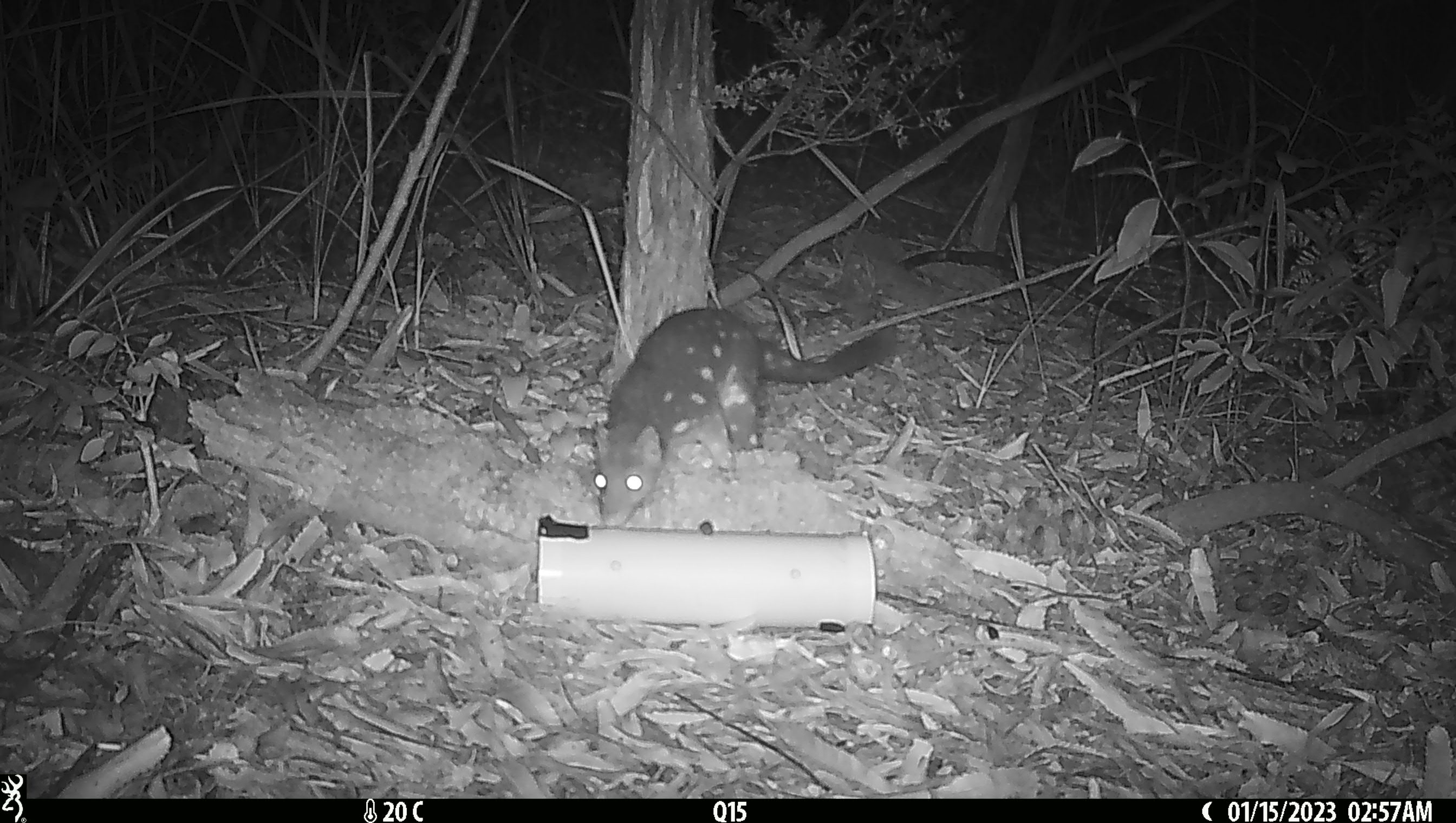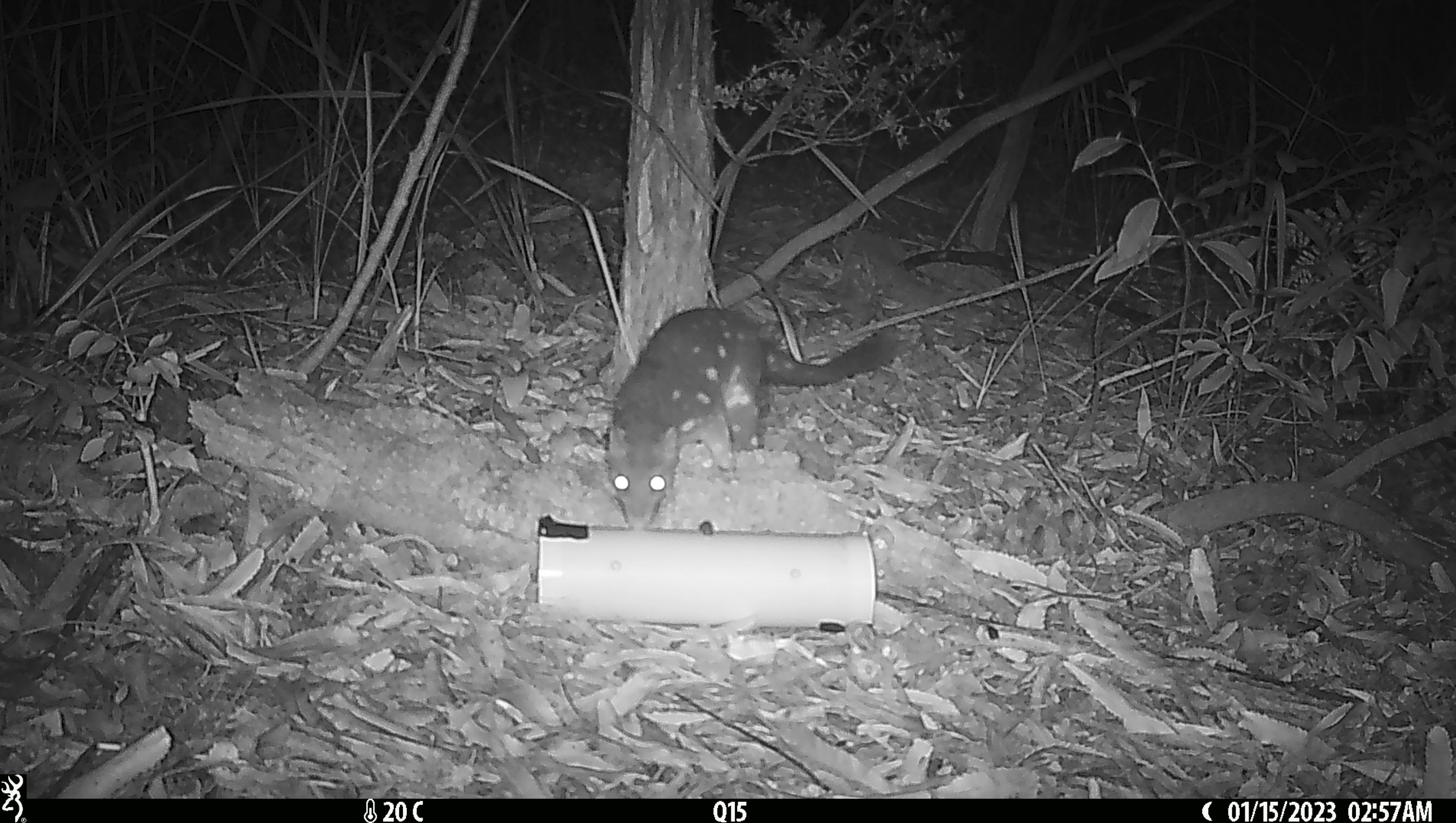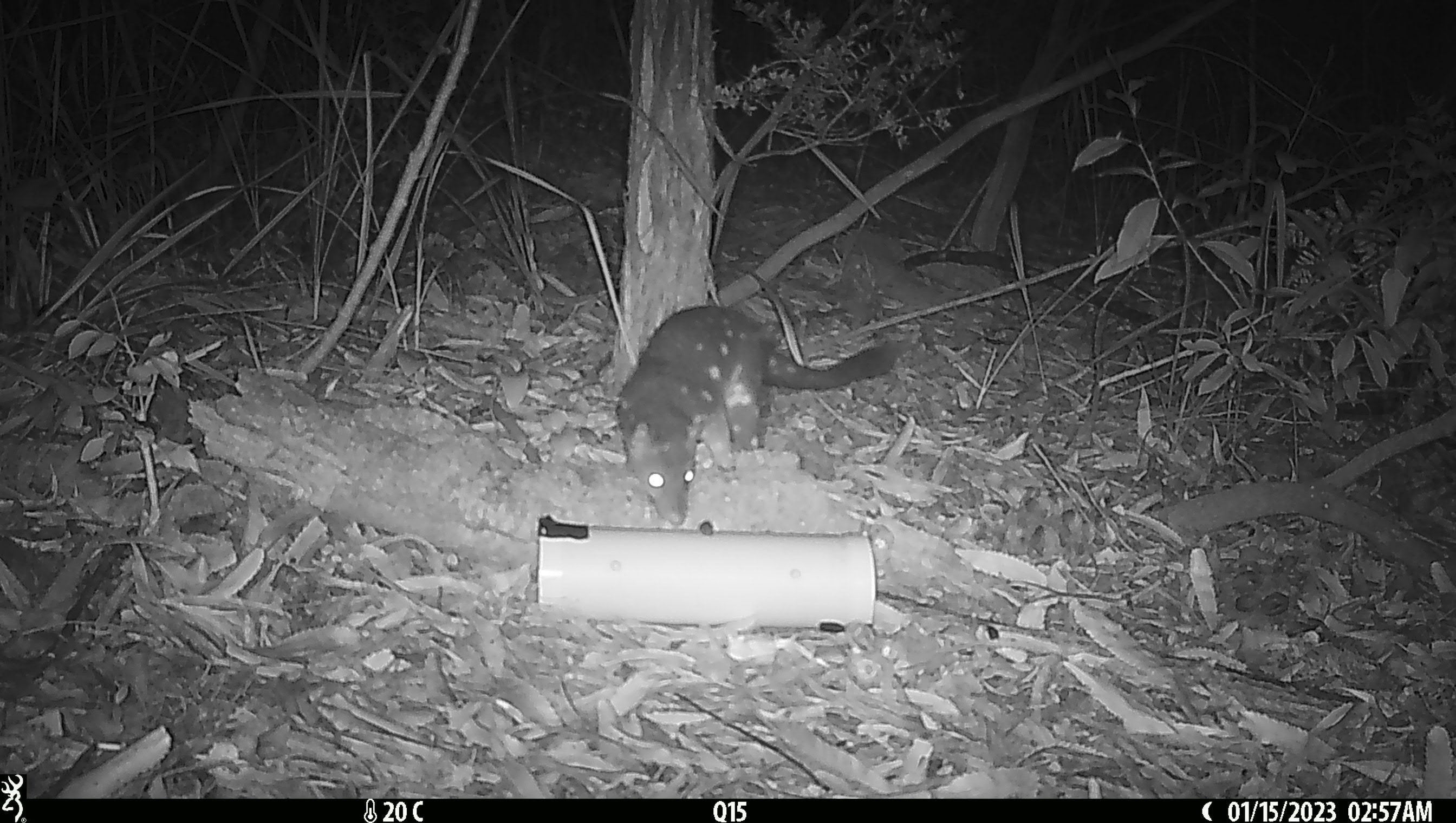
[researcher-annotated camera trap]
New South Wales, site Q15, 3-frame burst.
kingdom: Animalia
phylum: Chordata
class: Mammalia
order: Dasyuromorphia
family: Dasyuridae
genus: Dasyurus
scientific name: Dasyurus maculatus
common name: spotted-tailed quoll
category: quoll